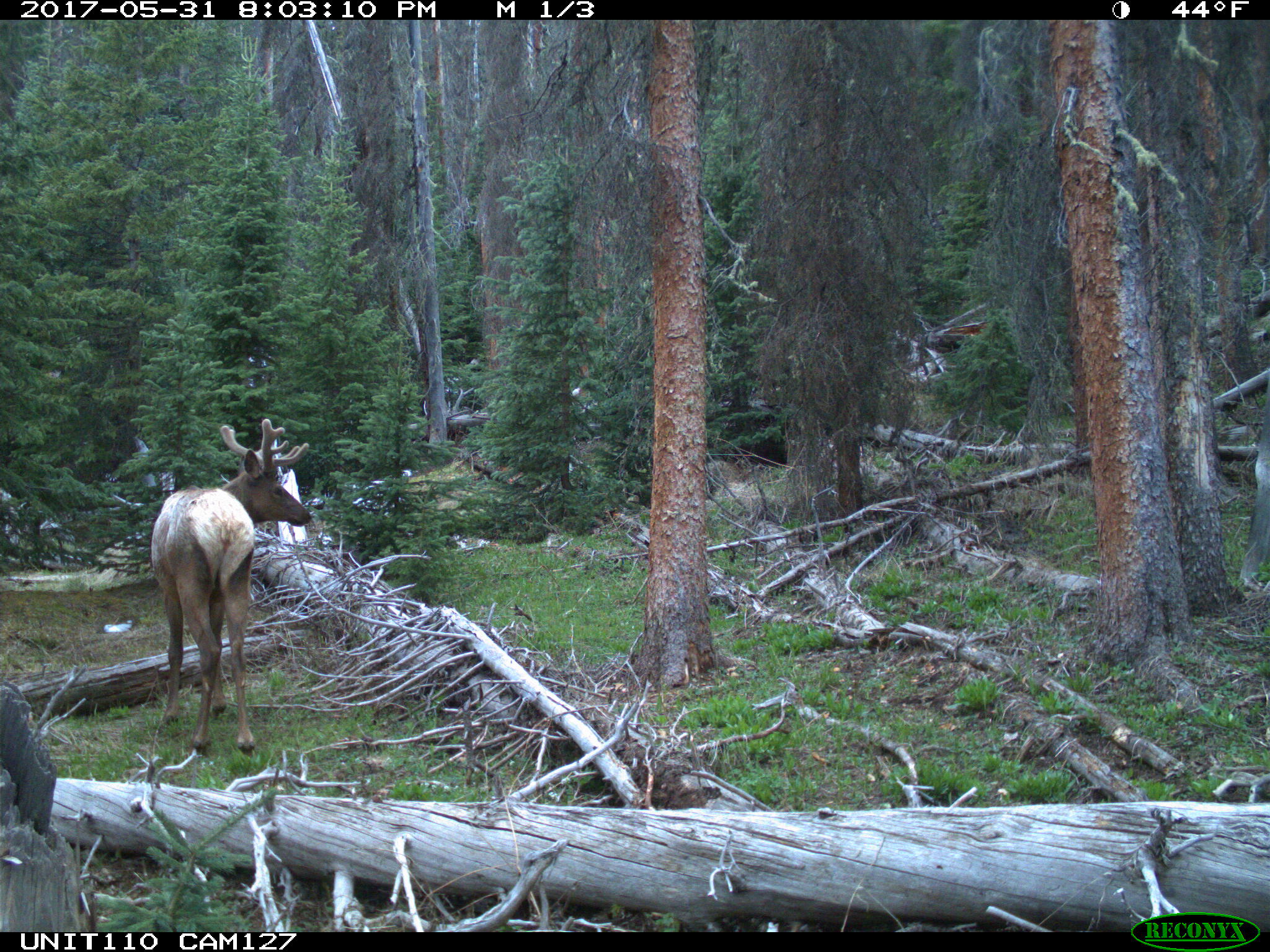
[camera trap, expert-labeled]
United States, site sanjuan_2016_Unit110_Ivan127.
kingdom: Animalia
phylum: Chordata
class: Mammalia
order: Artiodactyla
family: Cervidae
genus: Cervus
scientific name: Cervus elaphus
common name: red deer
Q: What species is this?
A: Cervus elaphus (red deer).